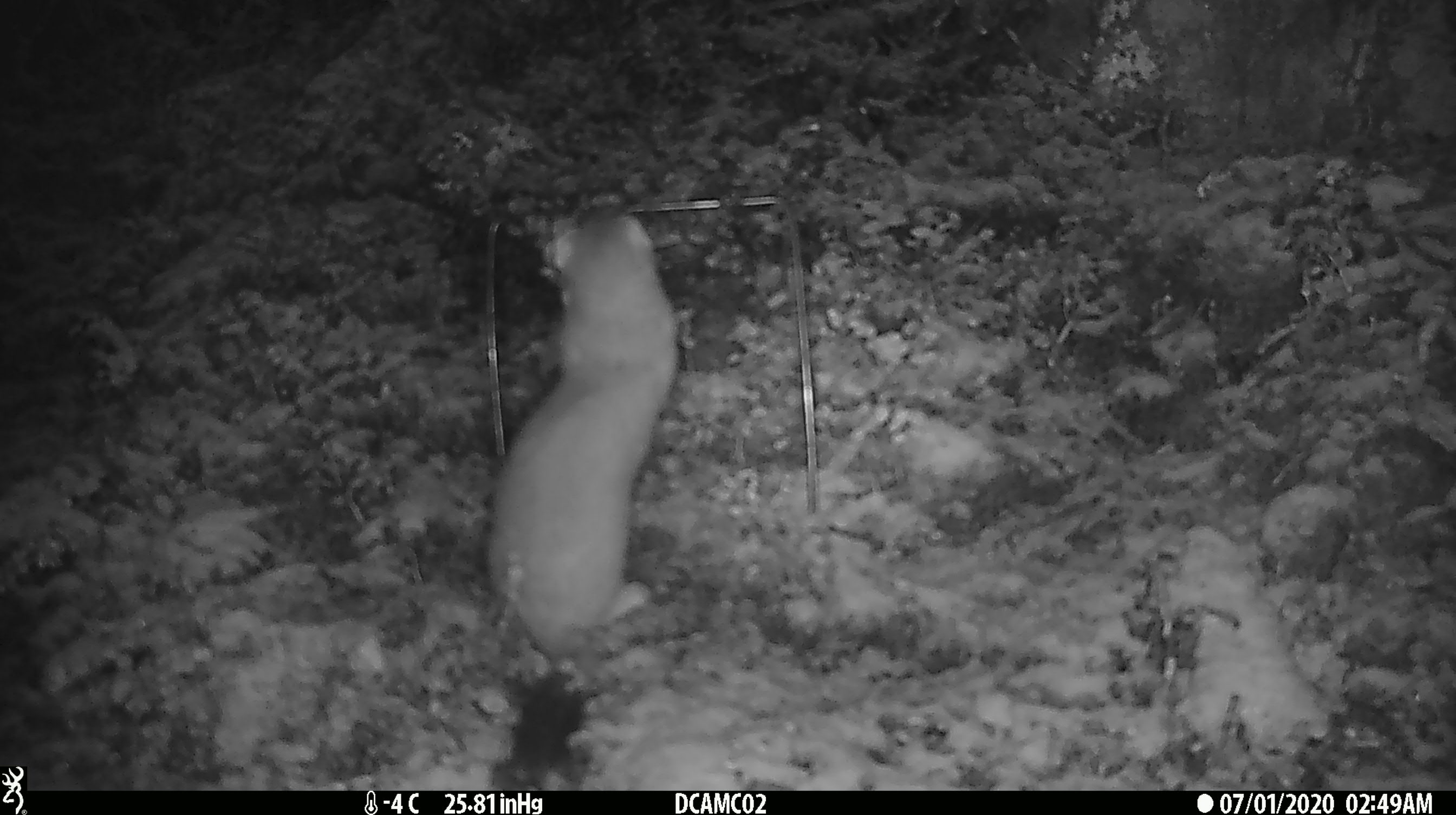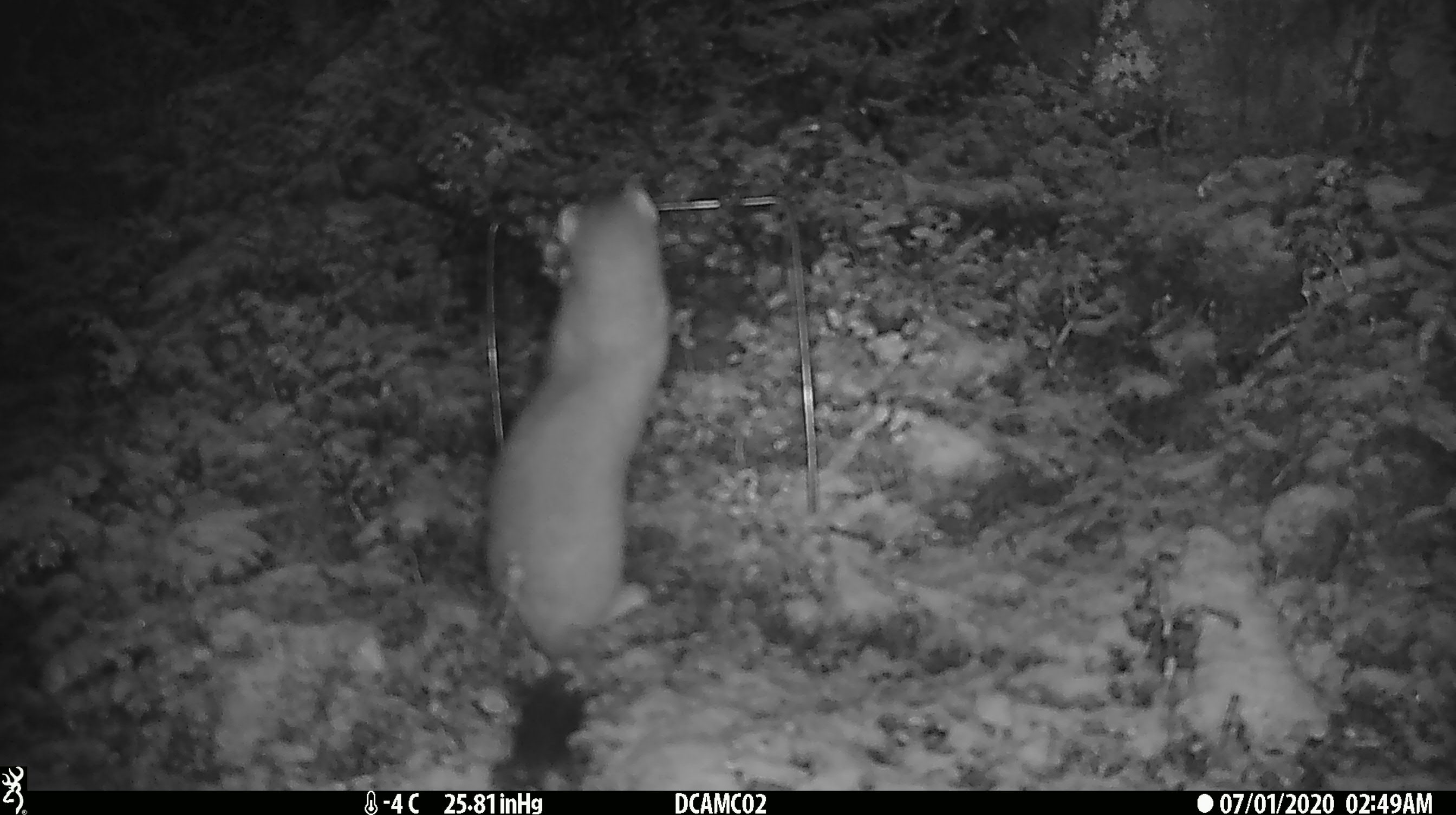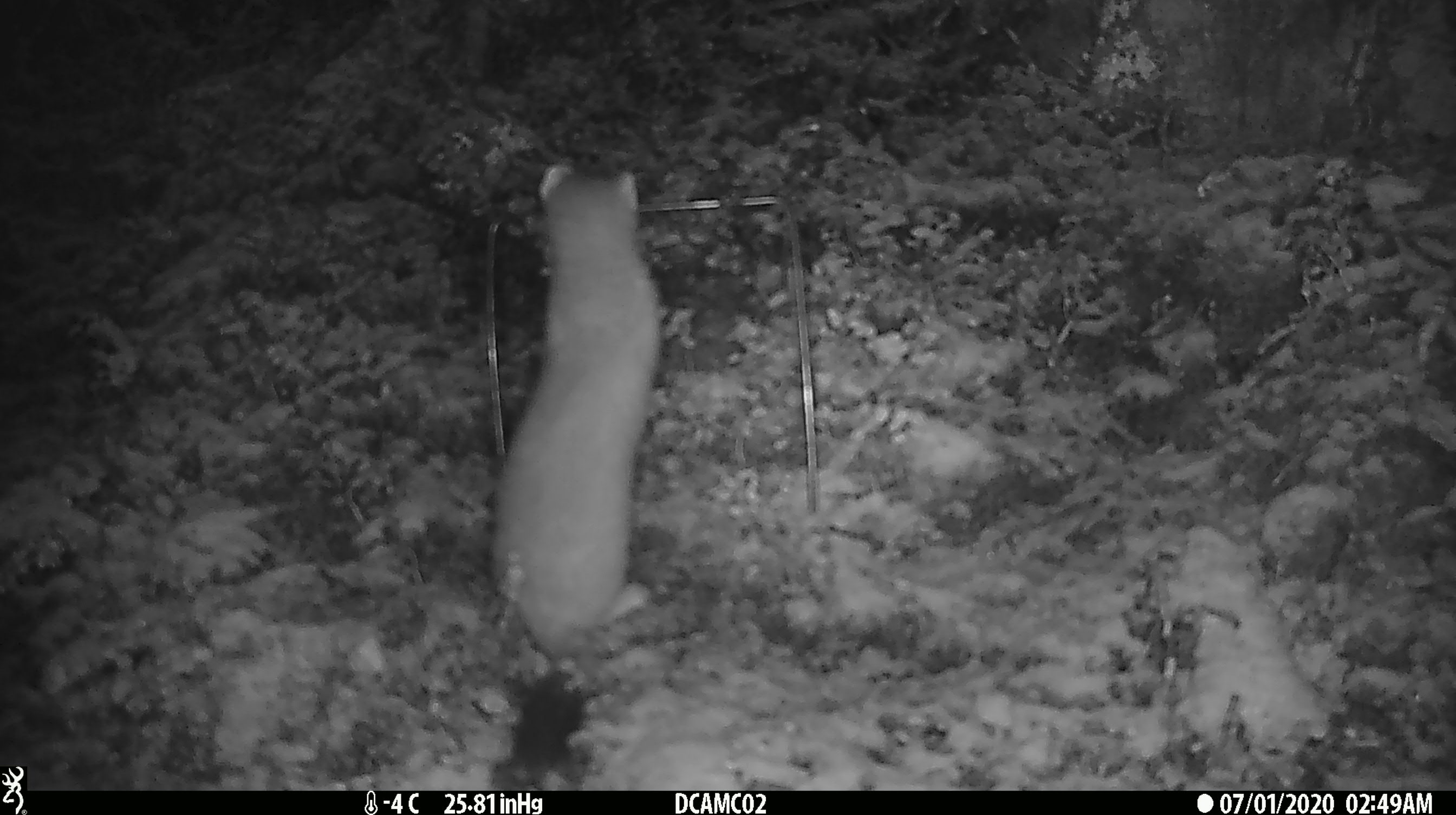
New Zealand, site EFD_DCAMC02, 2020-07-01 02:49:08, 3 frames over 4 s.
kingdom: Animalia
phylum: Chordata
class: Mammalia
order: Carnivora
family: Mustelidae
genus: Mustela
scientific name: Mustela erminea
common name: stoat